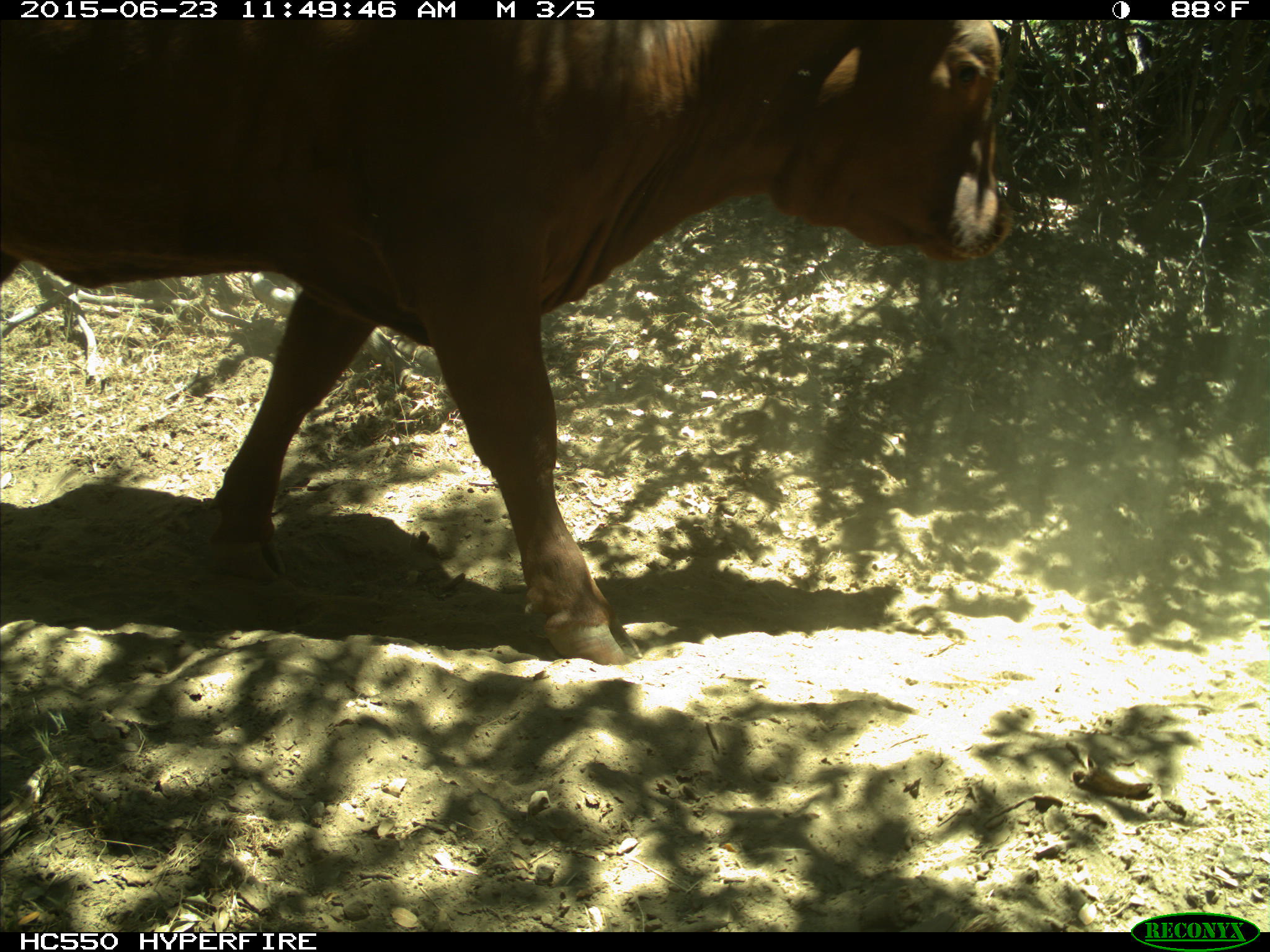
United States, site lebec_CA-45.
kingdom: Animalia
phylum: Chordata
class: Mammalia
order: Artiodactyla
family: Bovidae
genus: Bos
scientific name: Bos taurus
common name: domestic cow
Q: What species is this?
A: Bos taurus (domestic cow).